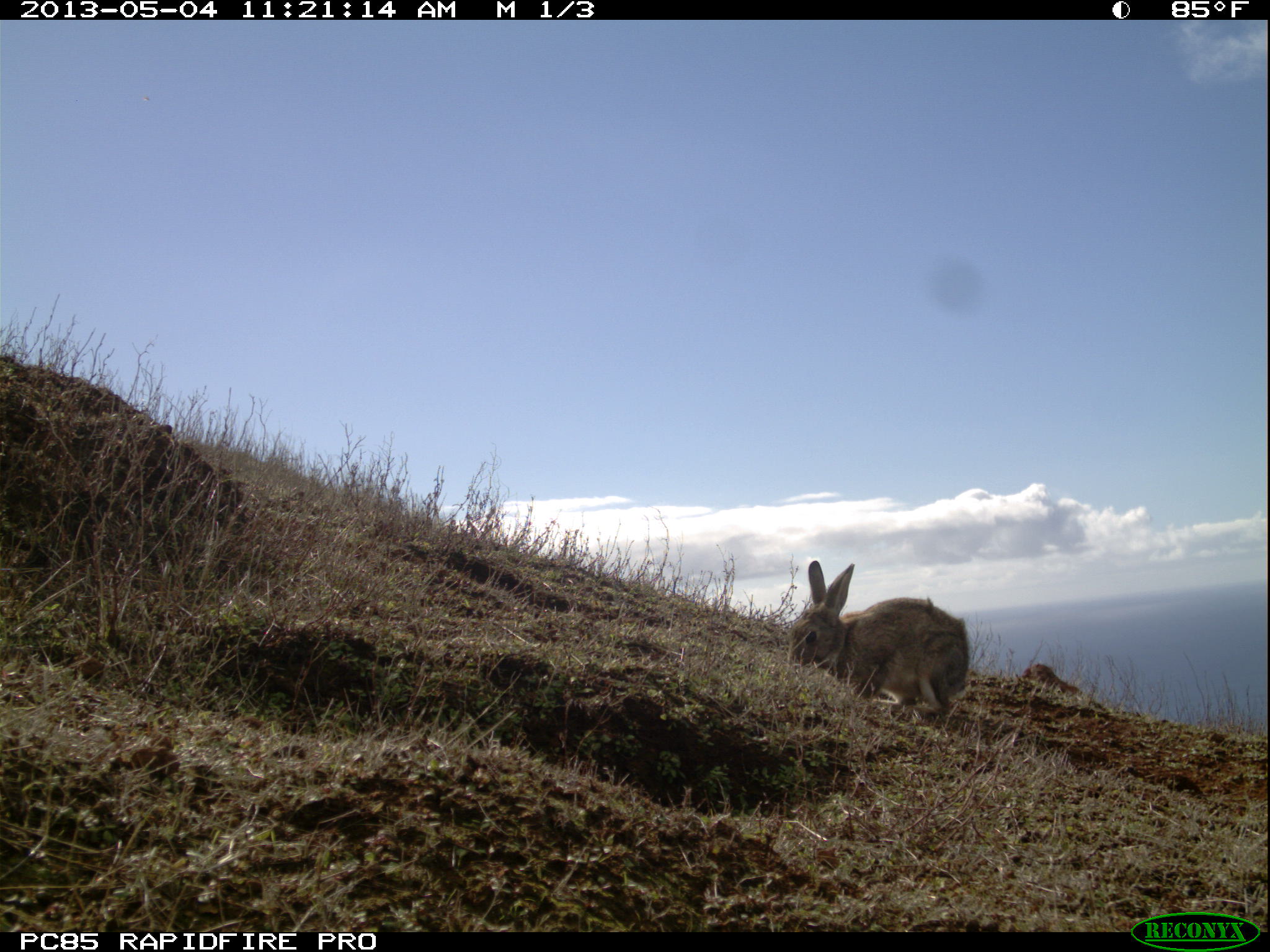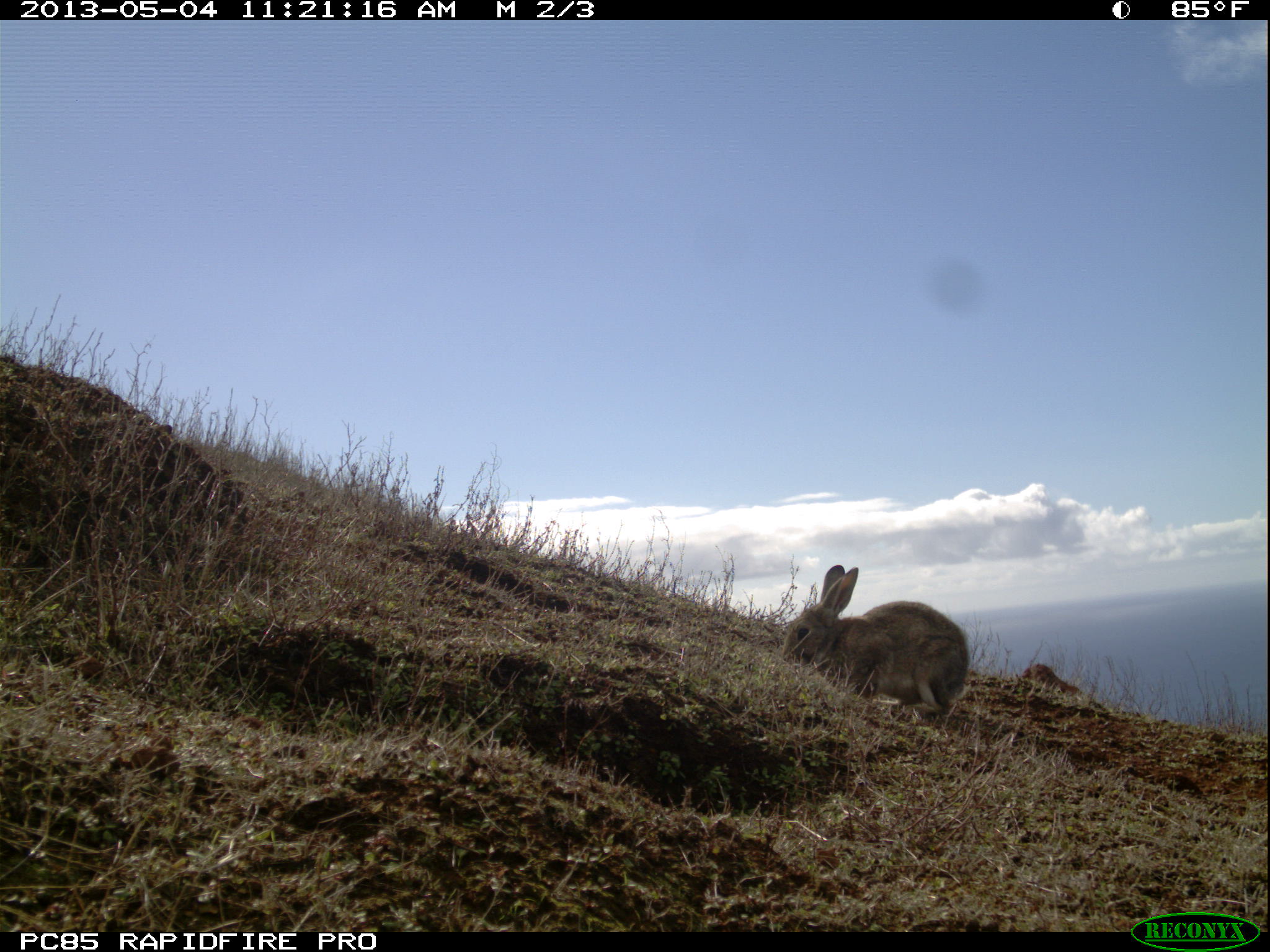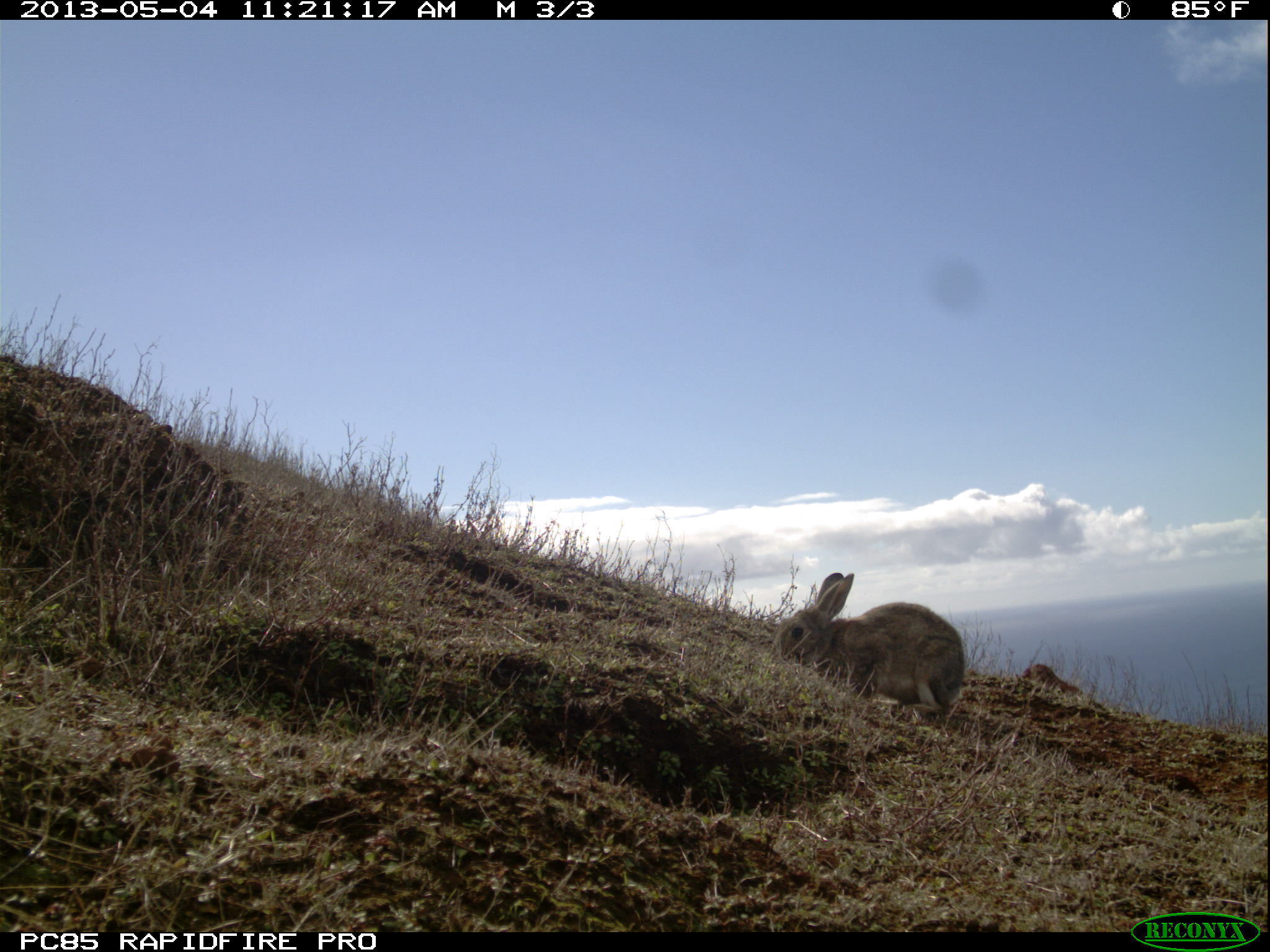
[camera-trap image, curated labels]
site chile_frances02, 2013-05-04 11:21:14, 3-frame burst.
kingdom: Animalia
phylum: Chordata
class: Mammalia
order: Lagomorpha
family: Leporidae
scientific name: Leporidae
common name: rabbits and hares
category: rabbit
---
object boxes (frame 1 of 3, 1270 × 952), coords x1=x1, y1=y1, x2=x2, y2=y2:
rabbit: x1=783, y1=560, x2=970, y2=724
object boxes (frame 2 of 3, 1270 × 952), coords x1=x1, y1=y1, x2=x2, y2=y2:
rabbit: x1=776, y1=562, x2=970, y2=723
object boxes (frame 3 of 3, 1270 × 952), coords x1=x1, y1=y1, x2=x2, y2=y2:
rabbit: x1=769, y1=570, x2=966, y2=722